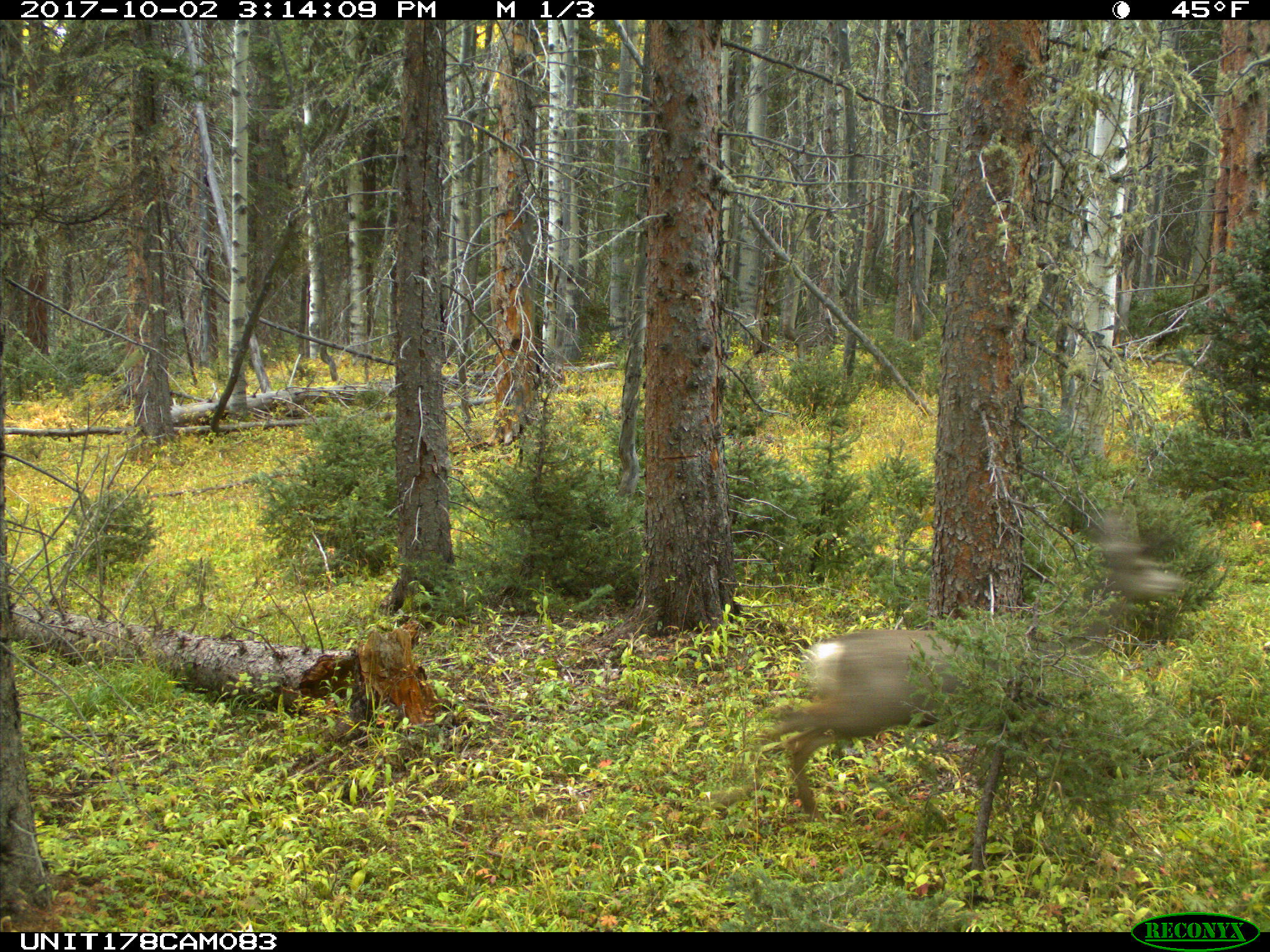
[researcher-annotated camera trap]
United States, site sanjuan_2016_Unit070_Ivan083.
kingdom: Animalia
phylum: Chordata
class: Mammalia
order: Artiodactyla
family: Cervidae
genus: Odocoileus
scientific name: Odocoileus hemionus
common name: mule deer